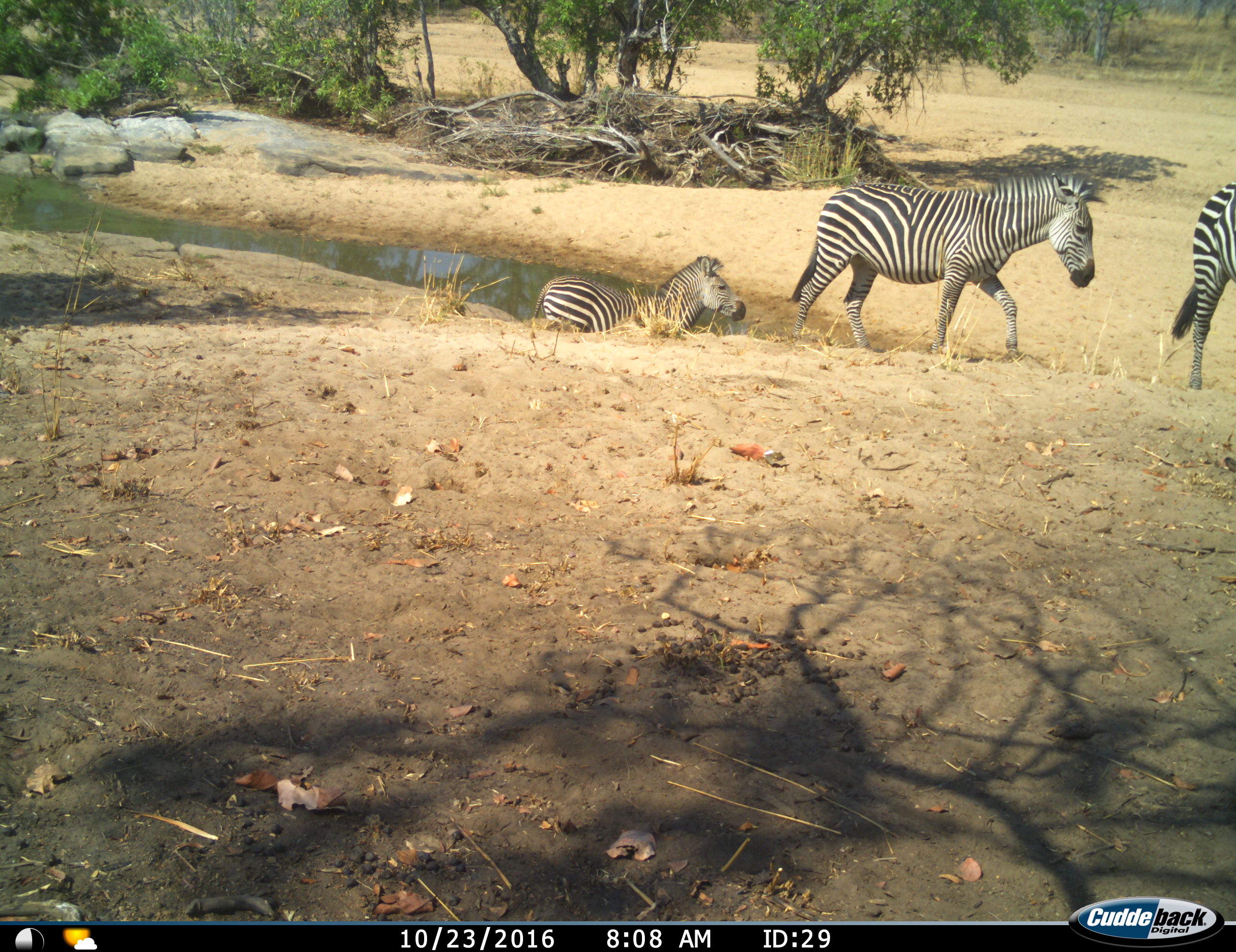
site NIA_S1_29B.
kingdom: Animalia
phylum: Chordata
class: Mammalia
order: Perissodactyla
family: Equidae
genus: Equus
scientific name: Equus quagga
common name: plains zebra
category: zebraplains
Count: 3.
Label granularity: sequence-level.